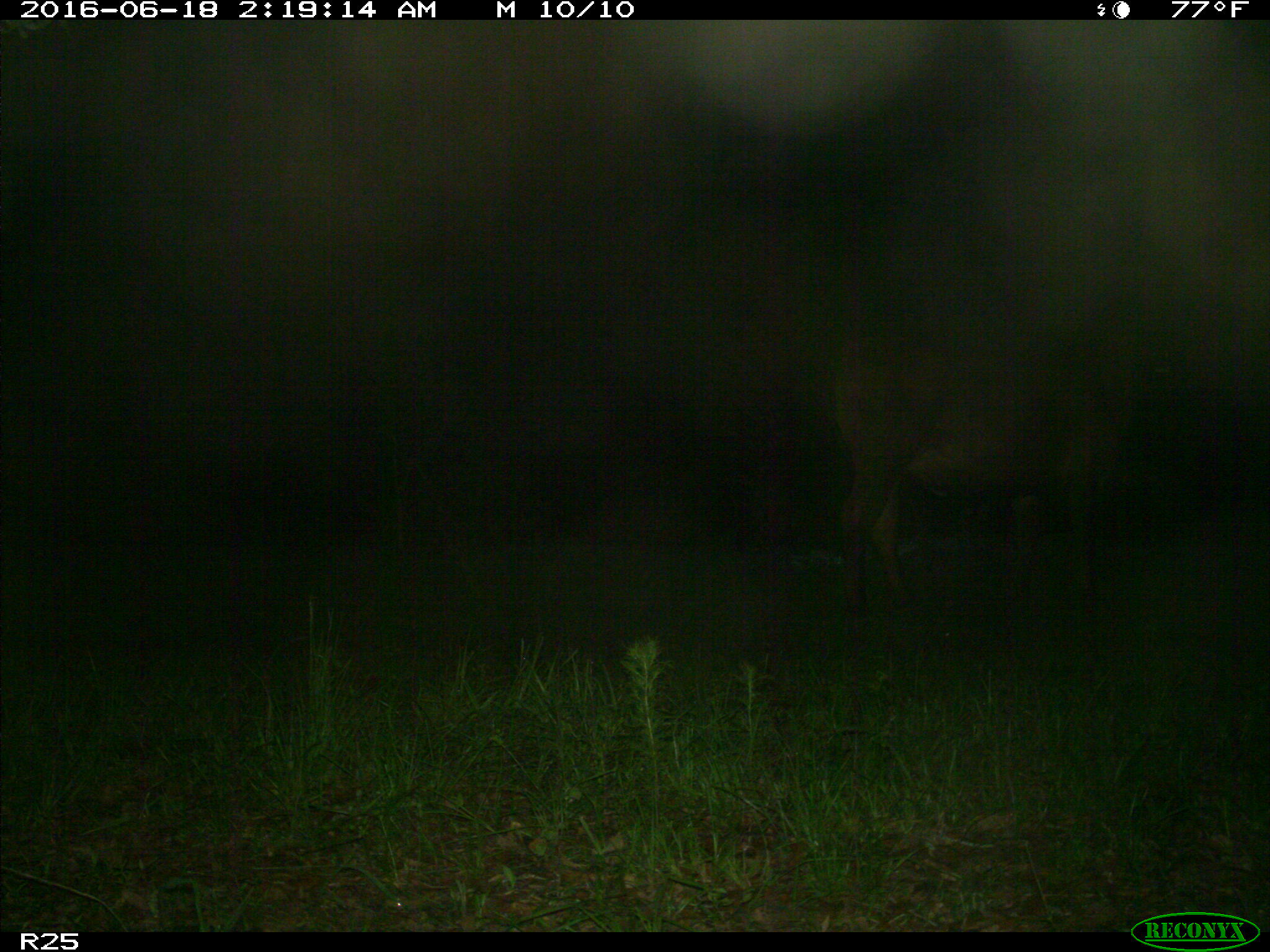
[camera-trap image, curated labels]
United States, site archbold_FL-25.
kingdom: Animalia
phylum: Chordata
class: Mammalia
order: Artiodactyla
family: Bovidae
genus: Bos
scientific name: Bos taurus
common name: domestic cow